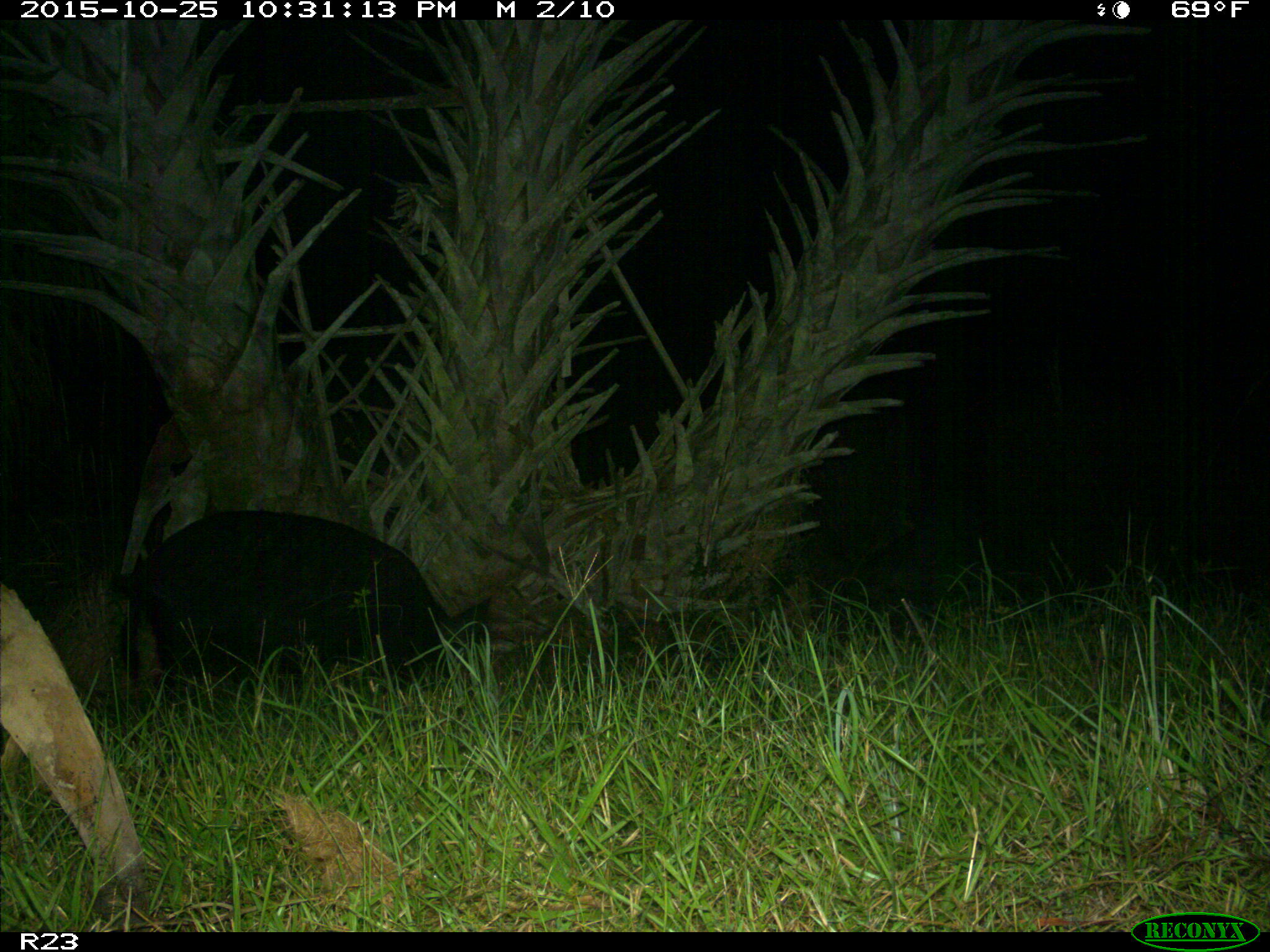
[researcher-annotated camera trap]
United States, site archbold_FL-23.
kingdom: Animalia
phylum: Chordata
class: Mammalia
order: Artiodactyla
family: Suidae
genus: Sus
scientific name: Sus scrofa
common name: wild boar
Sus scrofa (wild boar).